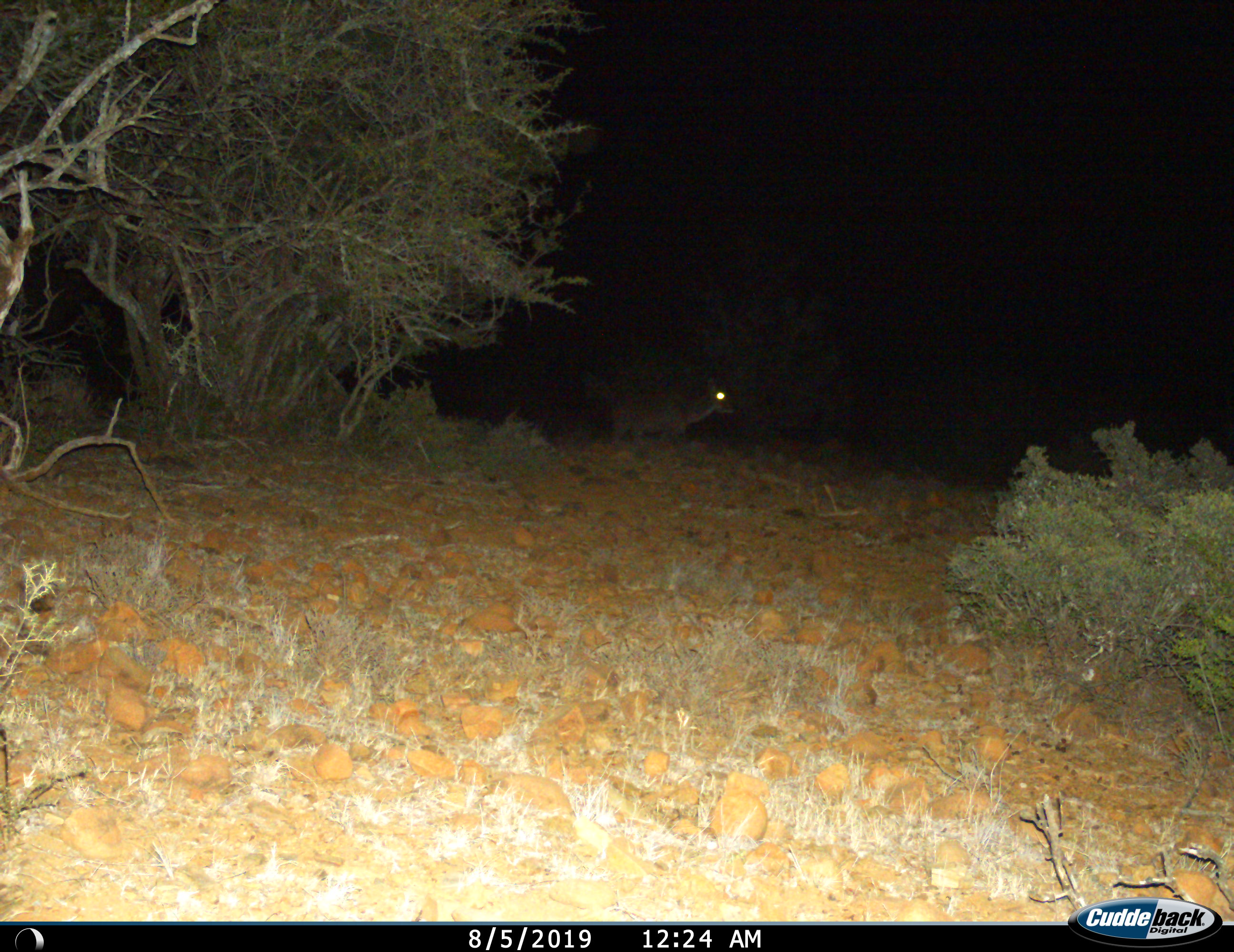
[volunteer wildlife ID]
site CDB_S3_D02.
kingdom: Animalia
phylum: Chordata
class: Mammalia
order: Artiodactyla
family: Bovidae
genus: Tragelaphus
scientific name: Tragelaphus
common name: kudu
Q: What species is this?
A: Kudu (Tragelaphus).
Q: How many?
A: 1.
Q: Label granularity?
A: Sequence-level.